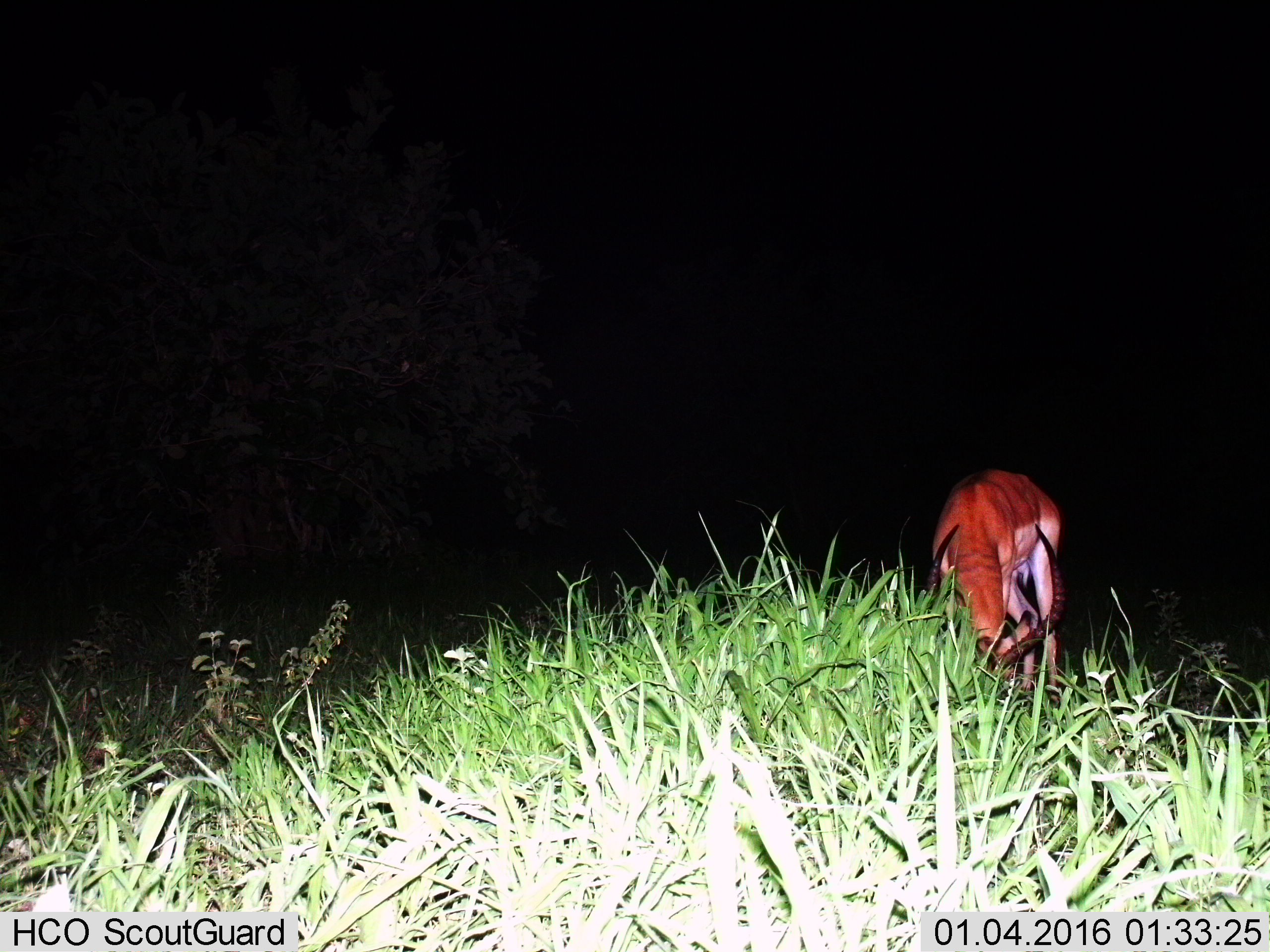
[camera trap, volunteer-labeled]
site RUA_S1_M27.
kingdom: Animalia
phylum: Chordata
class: Mammalia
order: Artiodactyla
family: Bovidae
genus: Aepyceros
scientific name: Aepyceros melampus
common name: impala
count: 1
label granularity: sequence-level